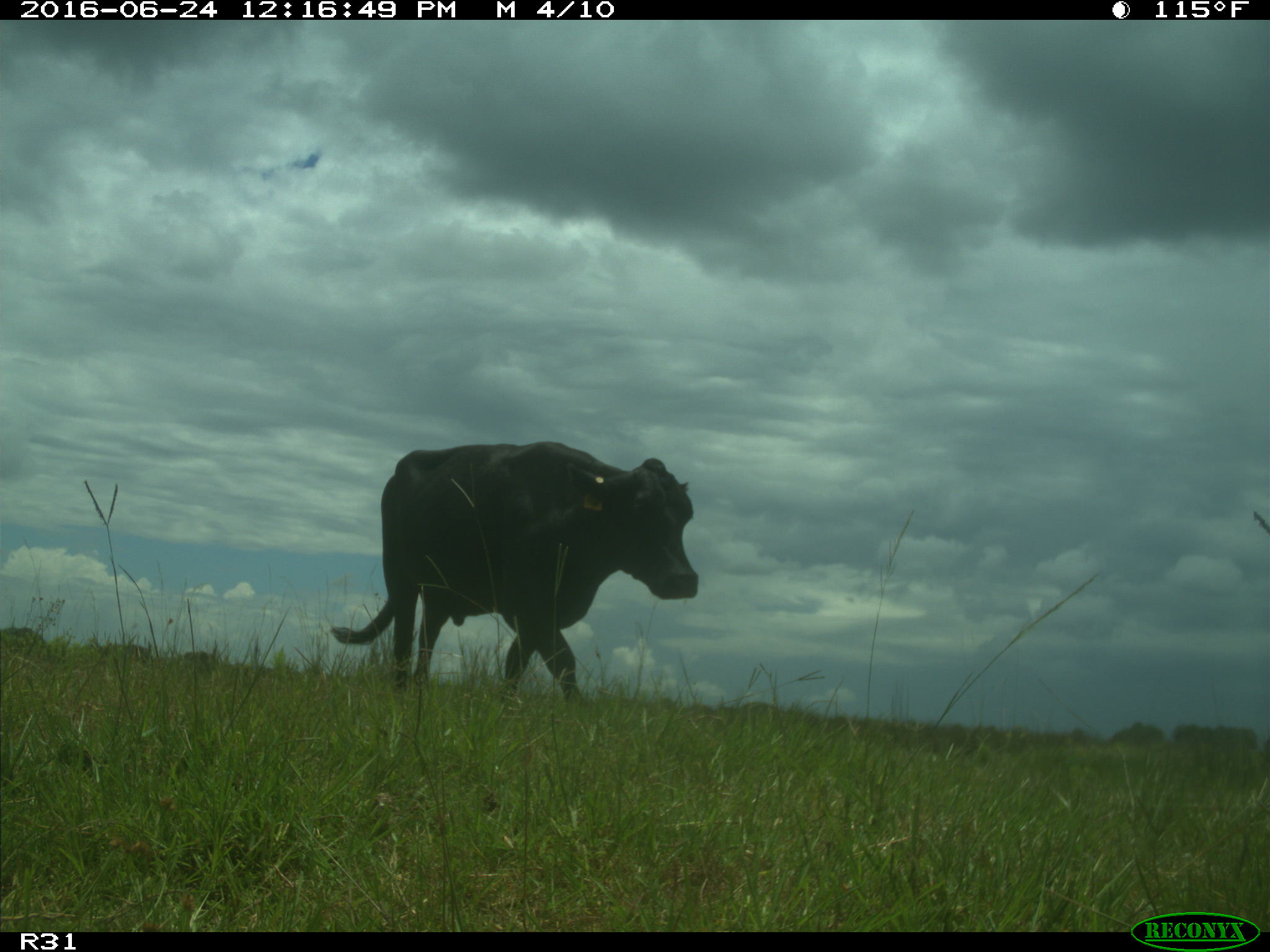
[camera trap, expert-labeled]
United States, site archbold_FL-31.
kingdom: Animalia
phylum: Chordata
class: Mammalia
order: Artiodactyla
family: Bovidae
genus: Bos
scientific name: Bos taurus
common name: domestic cow